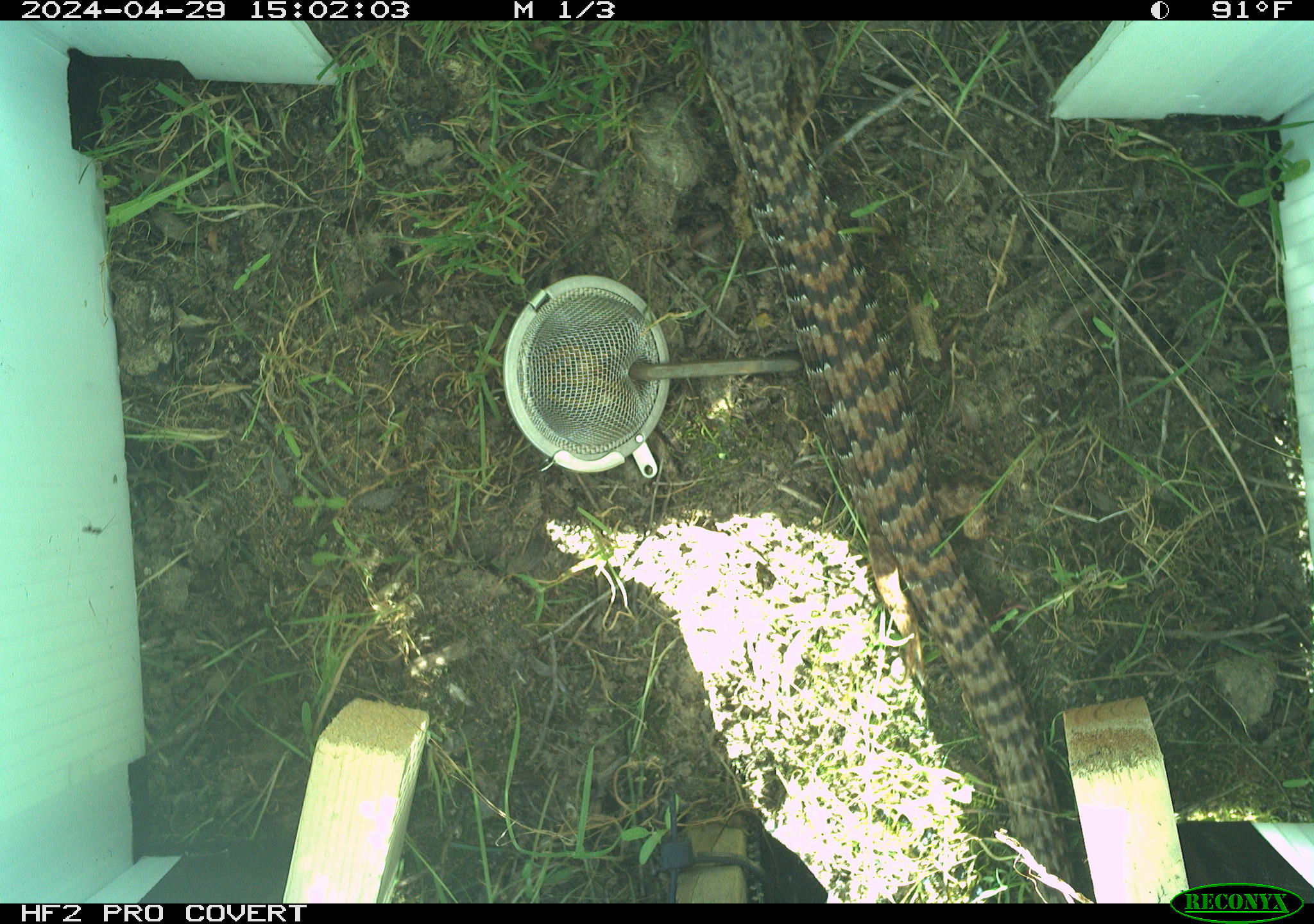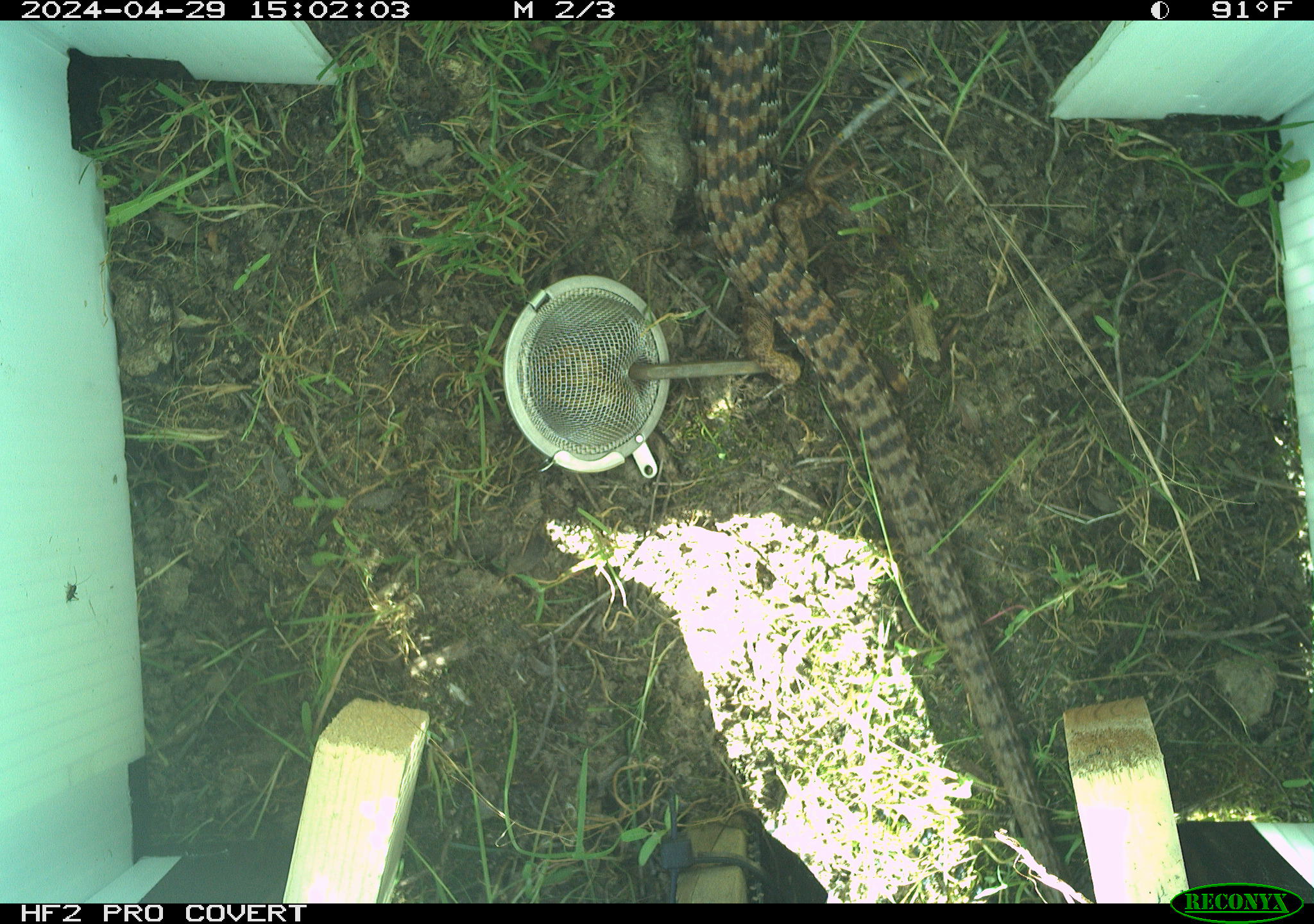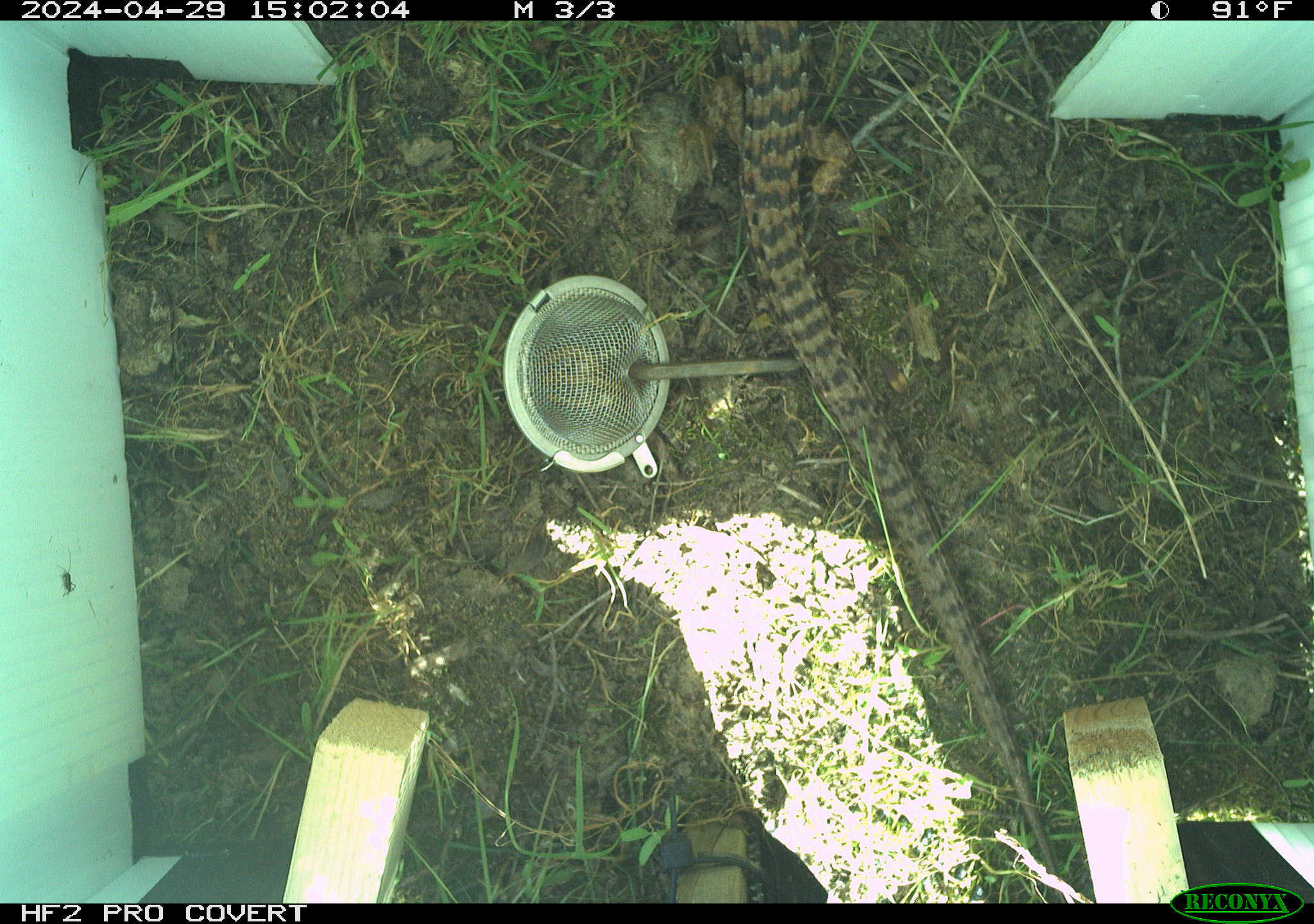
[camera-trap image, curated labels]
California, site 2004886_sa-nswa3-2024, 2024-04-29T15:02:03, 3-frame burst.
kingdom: Animalia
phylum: Chordata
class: Reptilia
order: Squamata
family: Anguidae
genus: Elgaria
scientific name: Elgaria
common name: alligator lizards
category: elgaria species